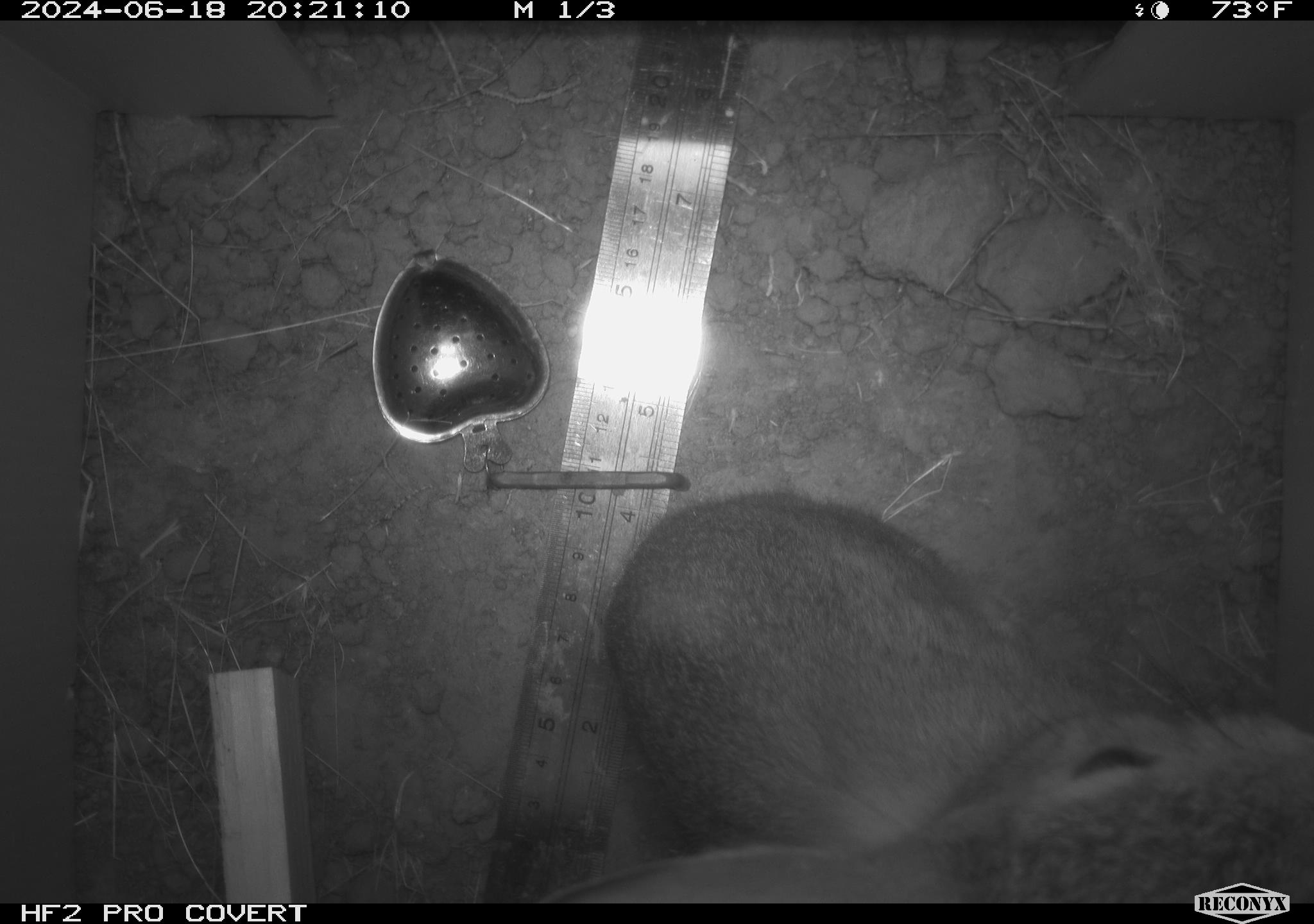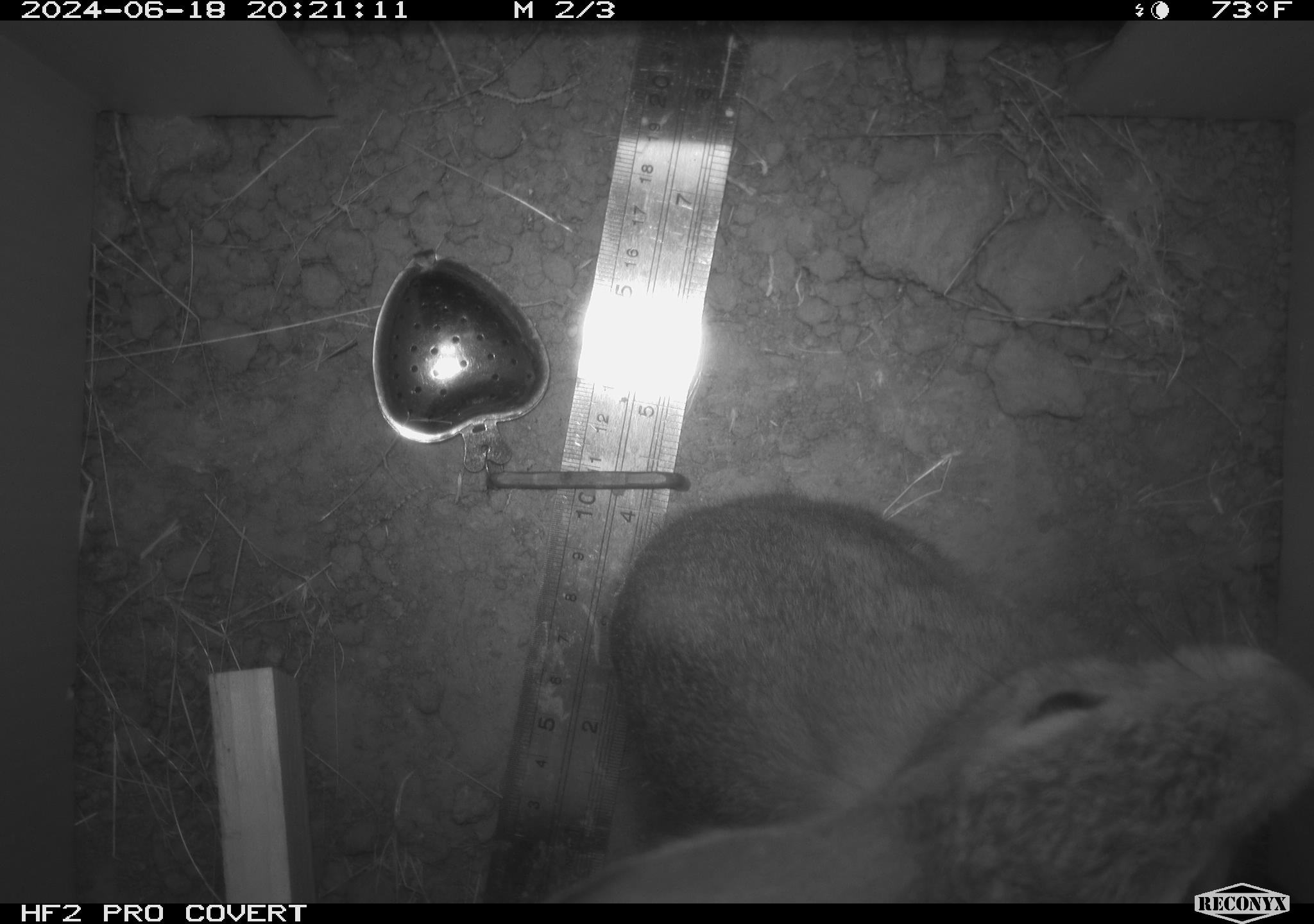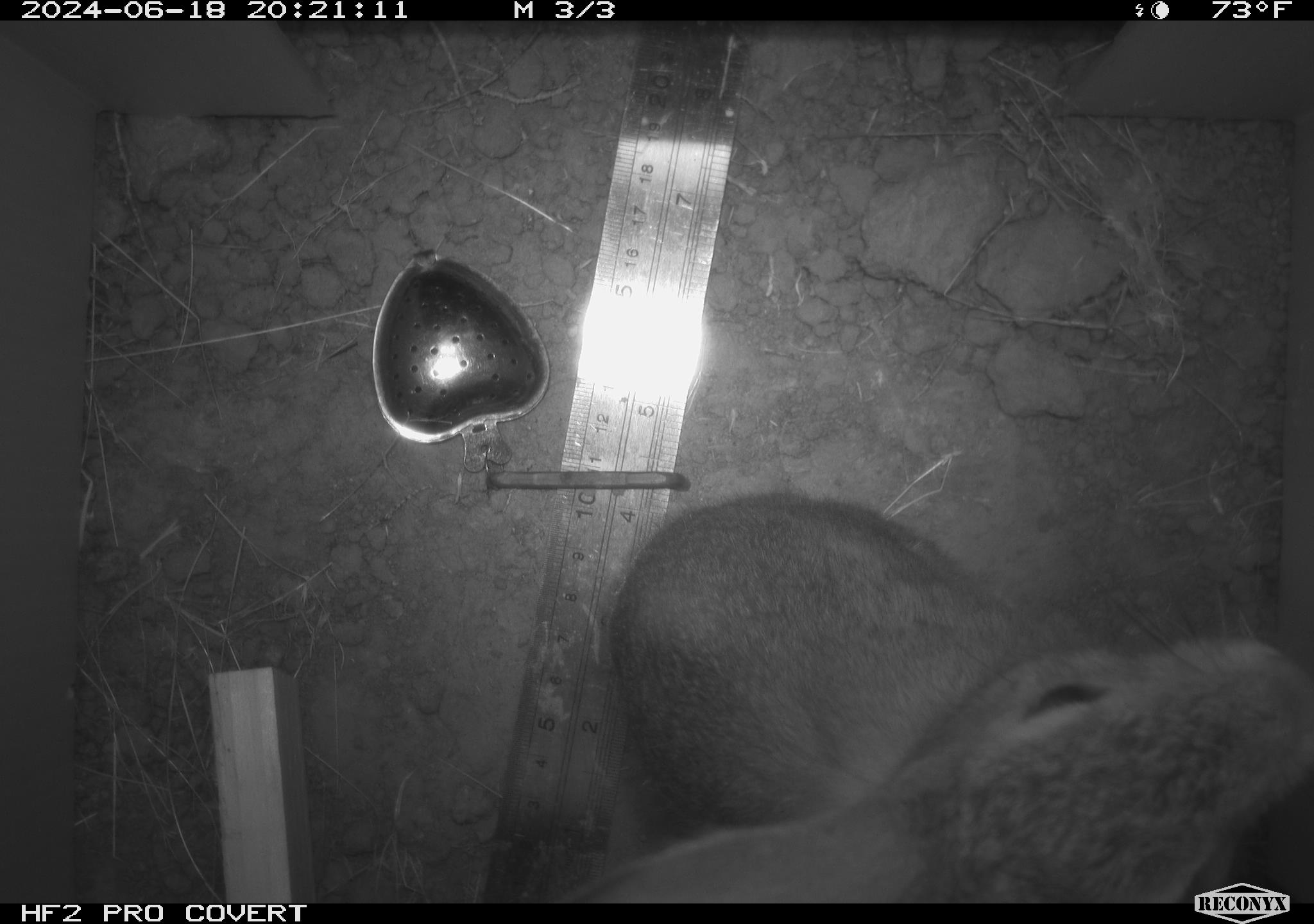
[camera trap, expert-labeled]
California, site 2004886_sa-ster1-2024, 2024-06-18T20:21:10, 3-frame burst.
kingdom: Animalia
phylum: Chordata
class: Mammalia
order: Lagomorpha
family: Leporidae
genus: Sylvilagus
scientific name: Sylvilagus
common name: cottontail rabbits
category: sylvilagus species